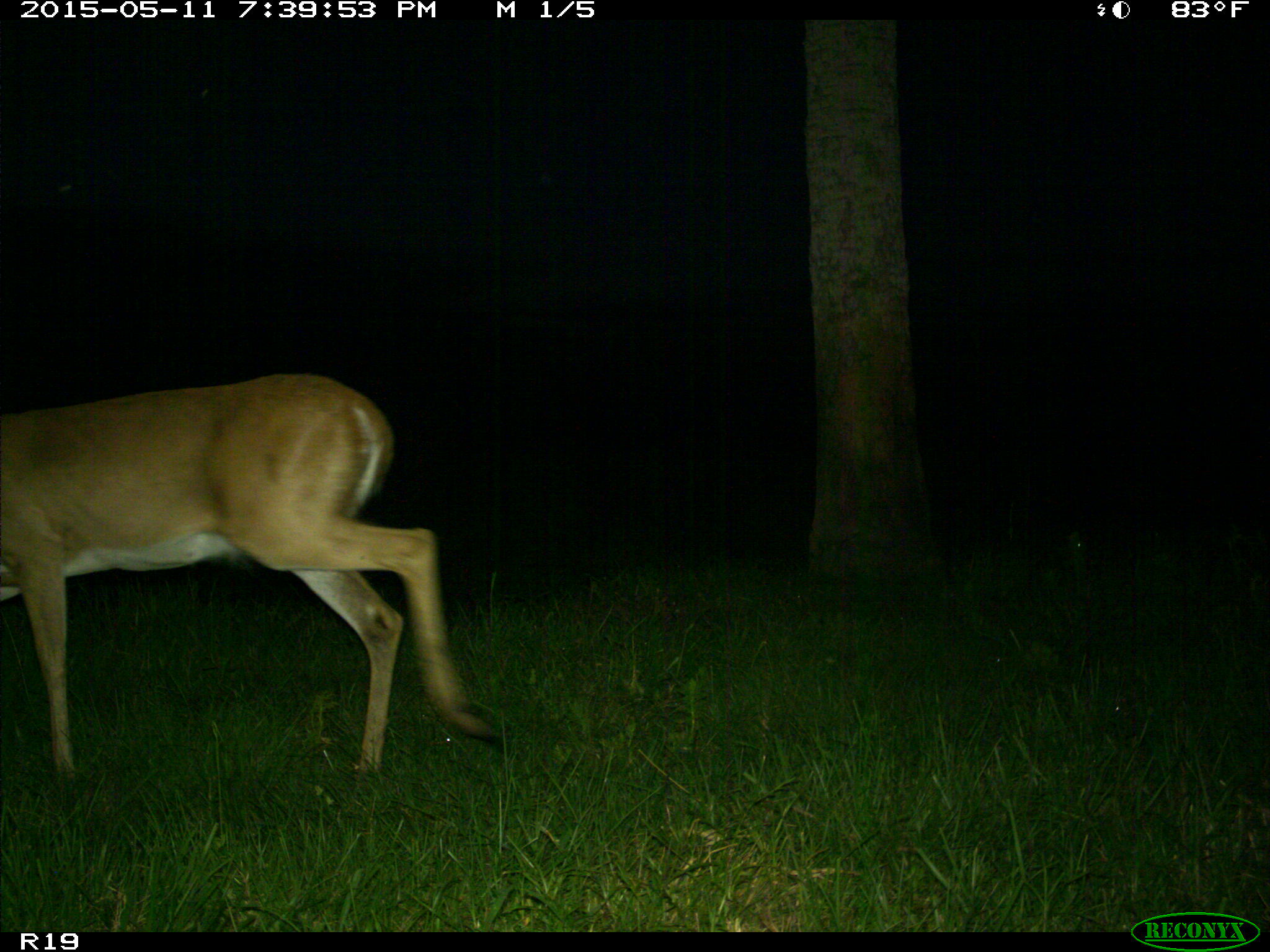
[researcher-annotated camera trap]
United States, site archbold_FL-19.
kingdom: Animalia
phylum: Chordata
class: Mammalia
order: Artiodactyla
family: Cervidae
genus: Odocoileus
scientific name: Odocoileus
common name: deer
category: unidentified deer